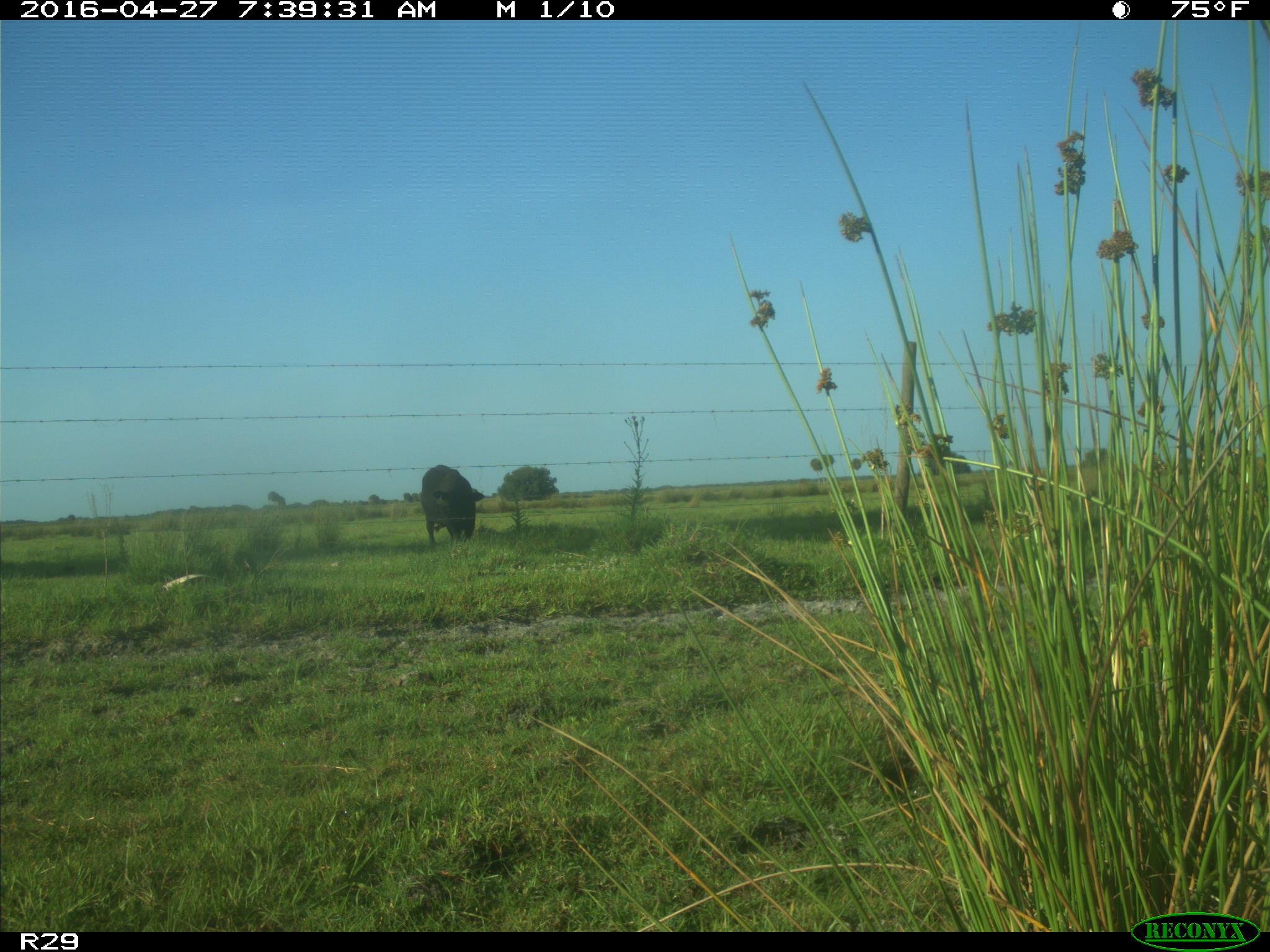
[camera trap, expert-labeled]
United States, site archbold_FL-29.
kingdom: Animalia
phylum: Chordata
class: Mammalia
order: Artiodactyla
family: Bovidae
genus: Bos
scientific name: Bos taurus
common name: domestic cow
Bos taurus (domestic cow).